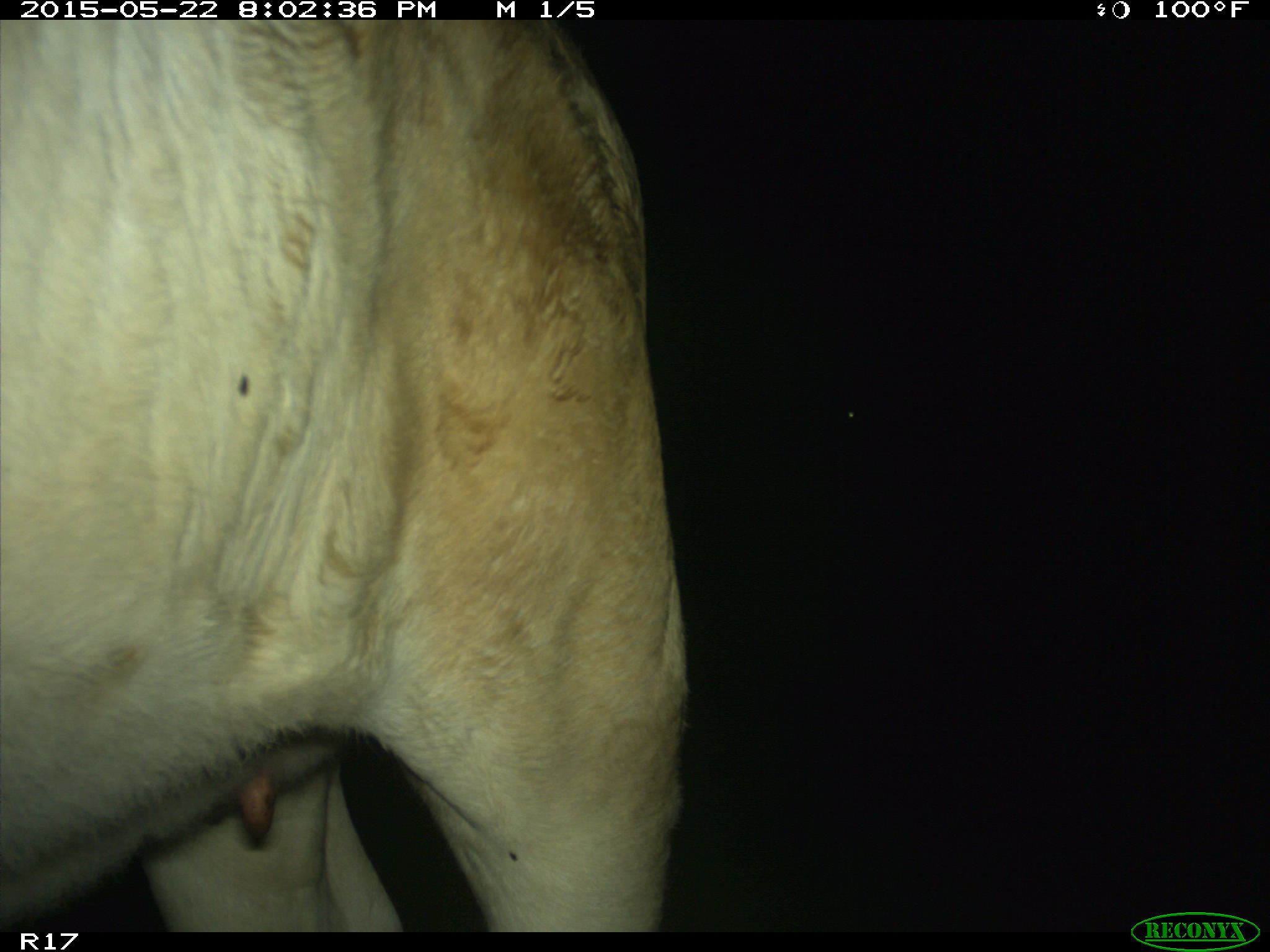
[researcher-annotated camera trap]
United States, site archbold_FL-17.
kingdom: Animalia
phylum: Chordata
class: Mammalia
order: Artiodactyla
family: Bovidae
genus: Bos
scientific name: Bos taurus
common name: domestic cow